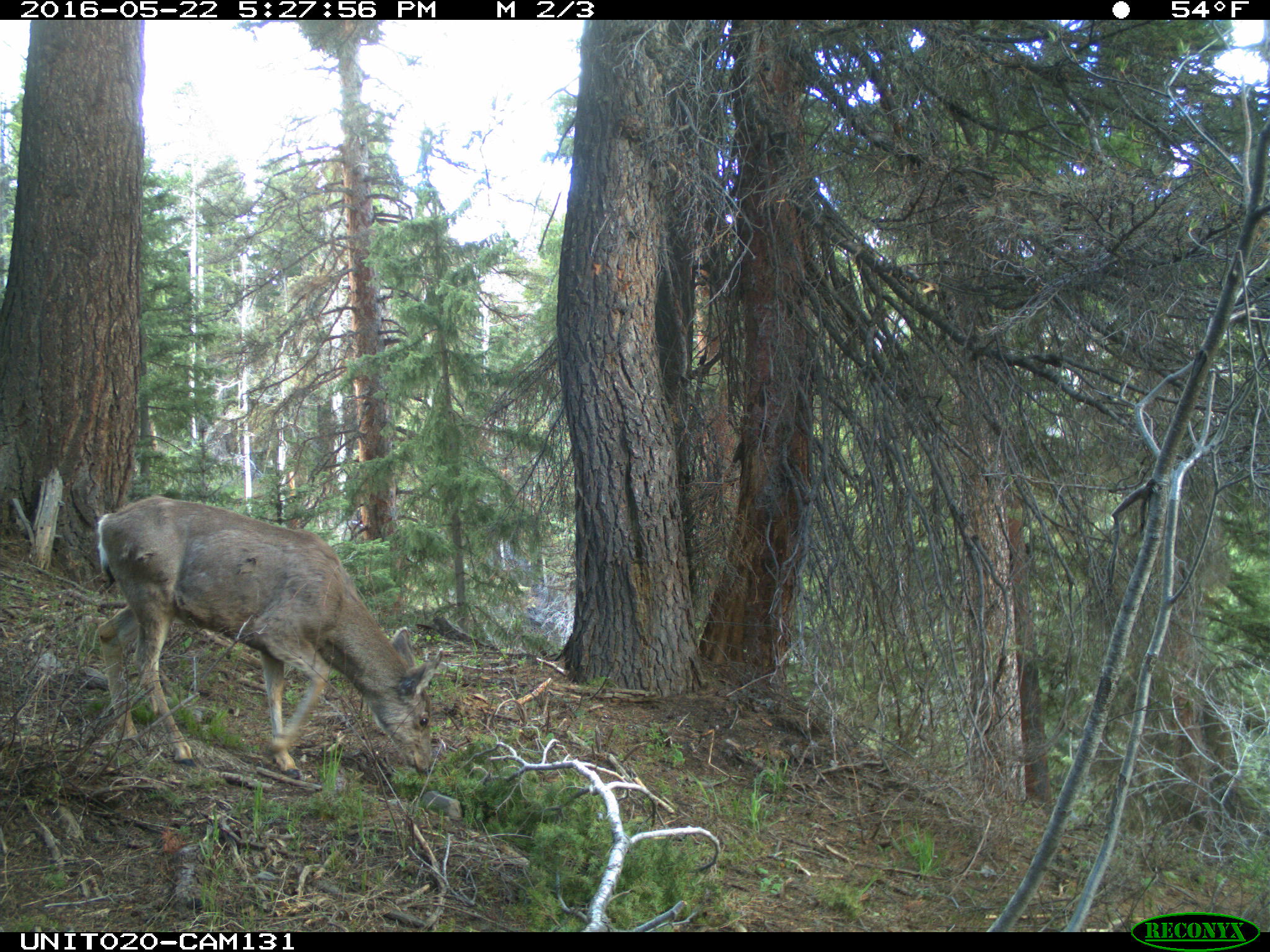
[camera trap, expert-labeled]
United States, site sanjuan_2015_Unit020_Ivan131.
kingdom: Animalia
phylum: Chordata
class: Mammalia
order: Artiodactyla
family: Cervidae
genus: Odocoileus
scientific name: Odocoileus hemionus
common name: mule deer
Odocoileus hemionus (mule deer).